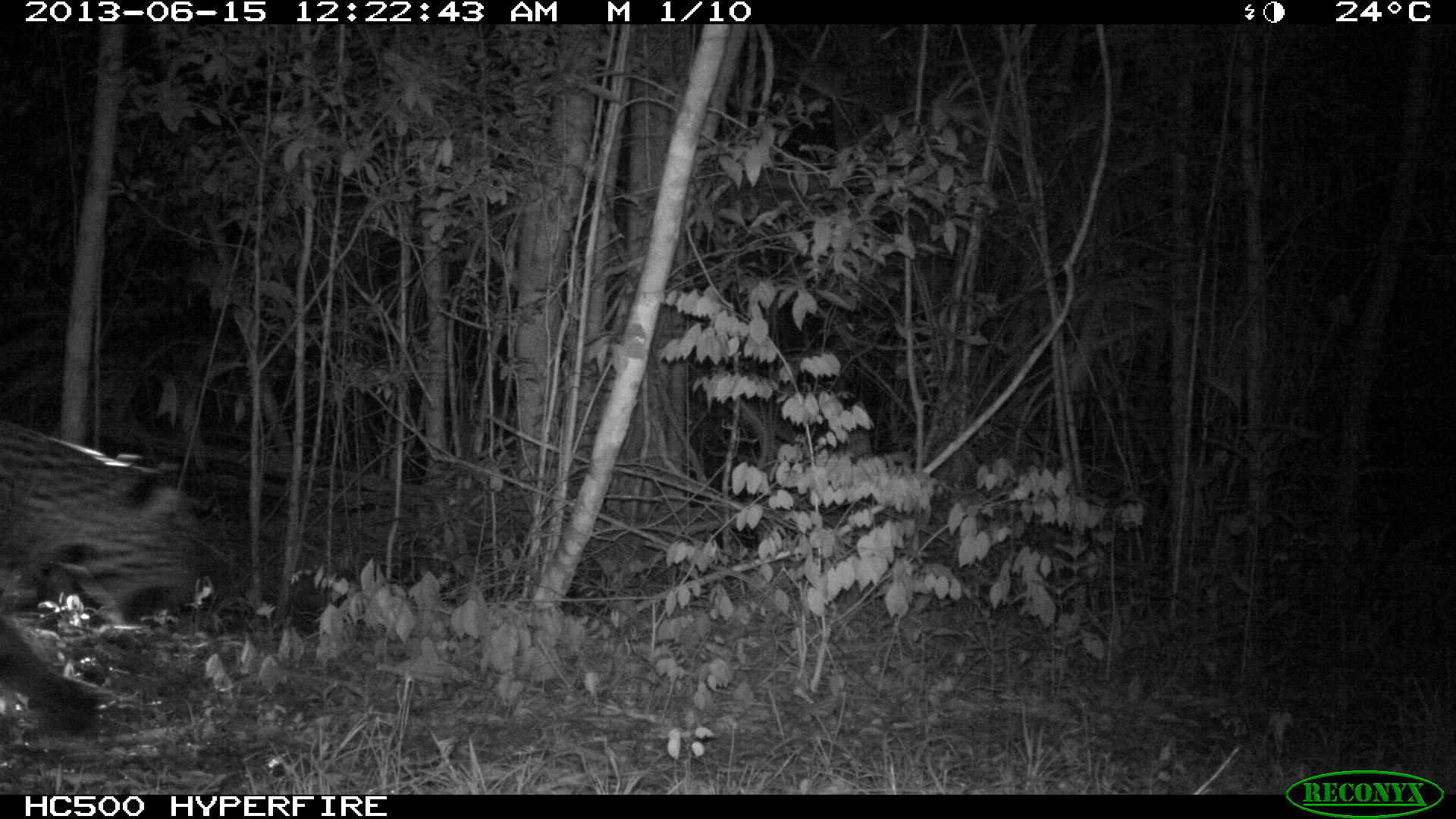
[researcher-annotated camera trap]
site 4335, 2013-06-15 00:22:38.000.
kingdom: Animalia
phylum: Chordata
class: Mammalia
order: Carnivora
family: Felidae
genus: Panthera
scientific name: Panthera onca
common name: jaguar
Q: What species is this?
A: Panthera onca (jaguar).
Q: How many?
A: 1.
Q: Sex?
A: Male.